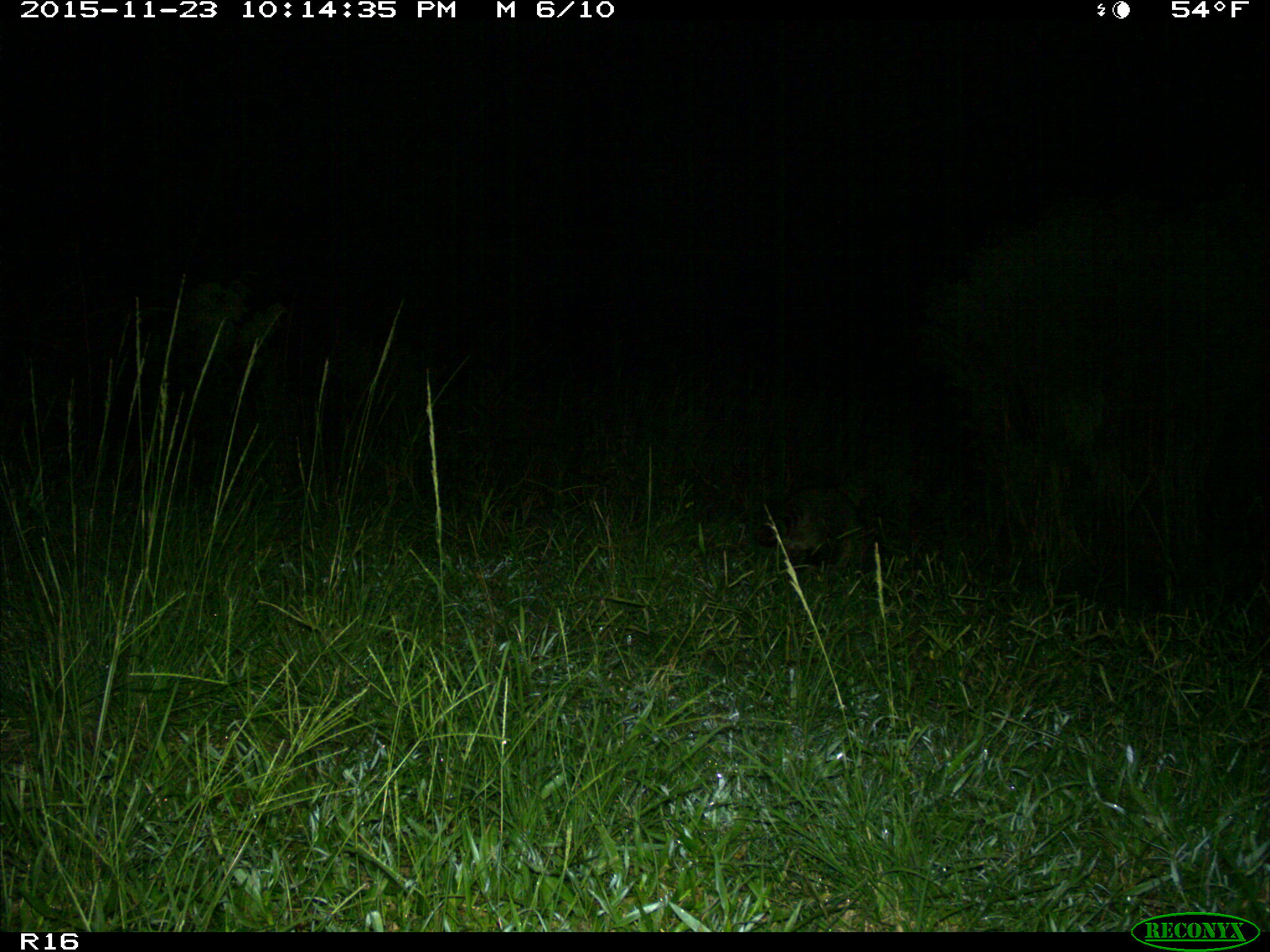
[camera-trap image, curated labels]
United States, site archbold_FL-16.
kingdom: Animalia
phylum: Chordata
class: Mammalia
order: Carnivora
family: Procyonidae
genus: Procyon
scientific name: Procyon lotor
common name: common raccoon